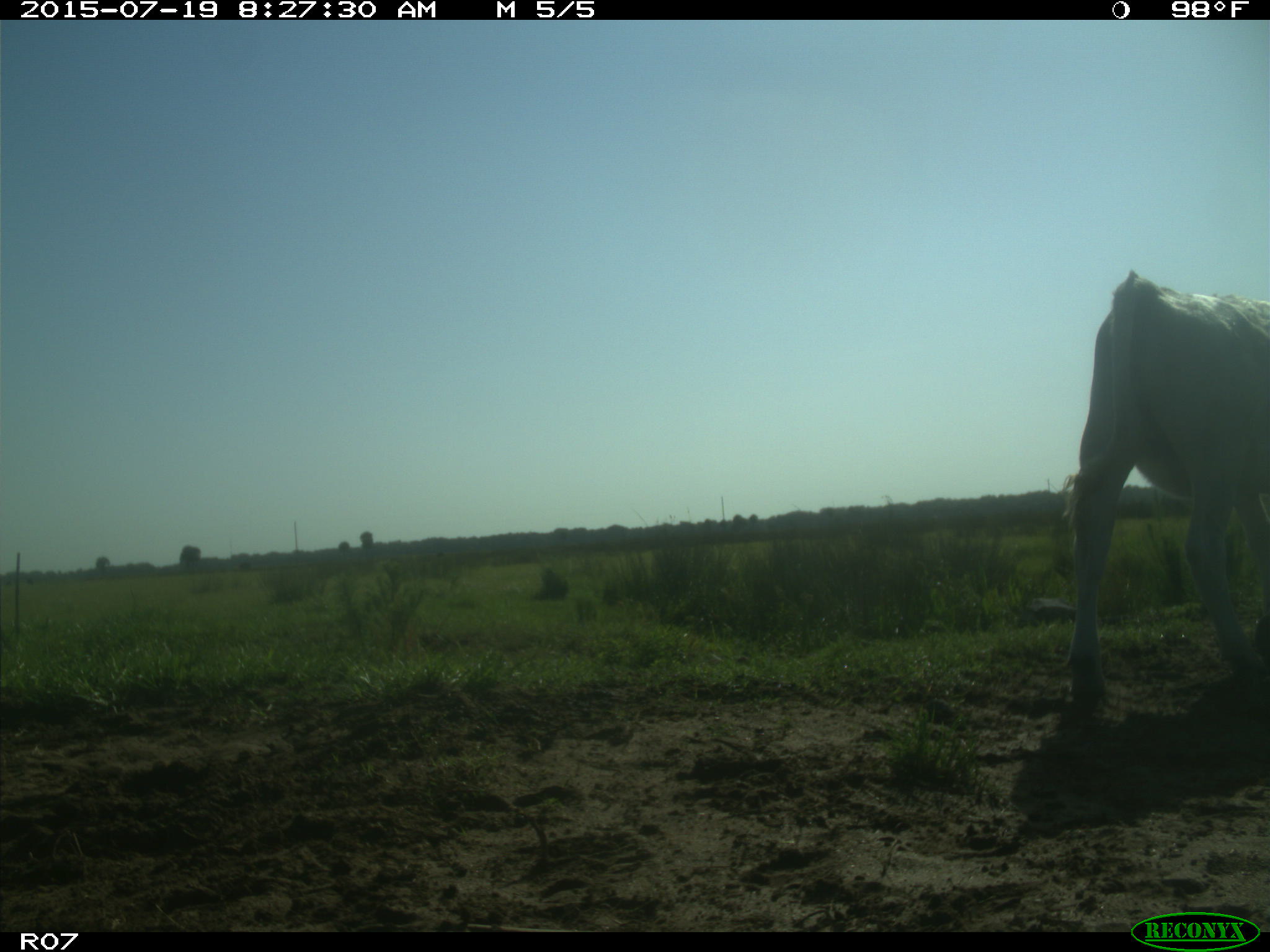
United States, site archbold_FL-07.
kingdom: Animalia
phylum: Chordata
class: Mammalia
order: Artiodactyla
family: Bovidae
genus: Bos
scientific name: Bos taurus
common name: domestic cow